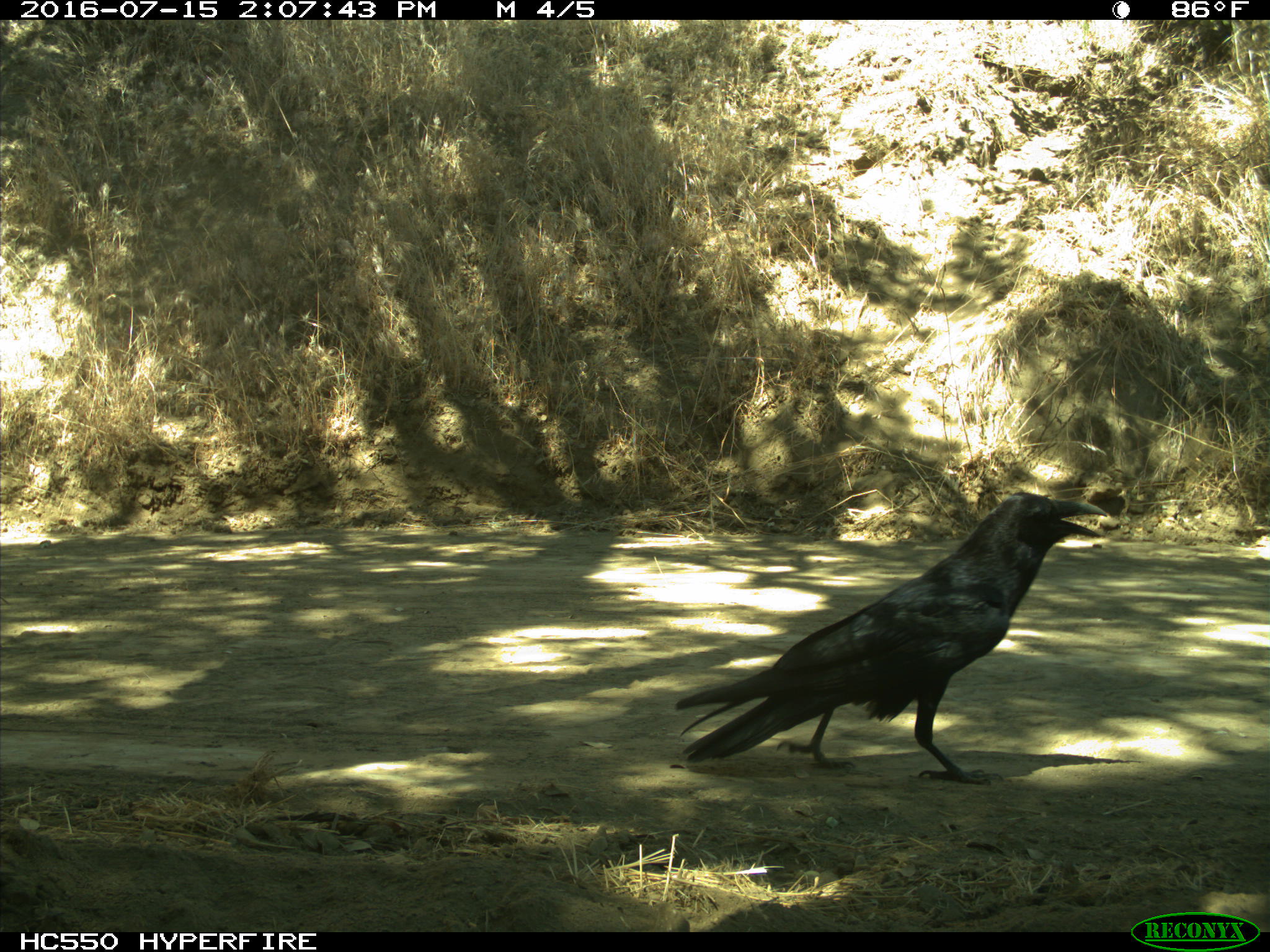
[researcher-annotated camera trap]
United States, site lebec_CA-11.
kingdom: Animalia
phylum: Chordata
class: Aves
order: Passeriformes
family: Corvidae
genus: Corvus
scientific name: Corvus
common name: crows and ravens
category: unidentified corvus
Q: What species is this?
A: Unidentified corvus (crows and ravens) (Corvus).